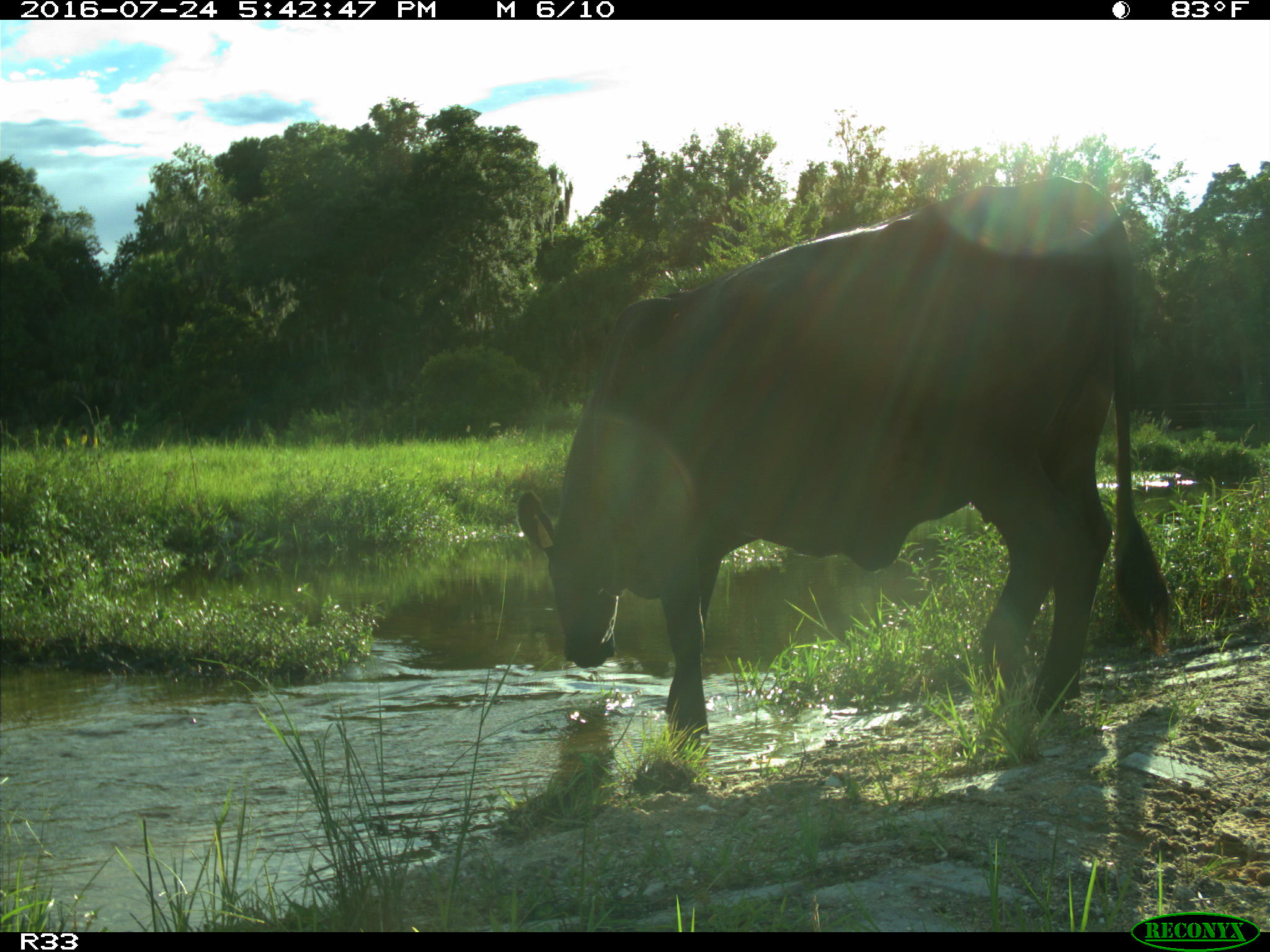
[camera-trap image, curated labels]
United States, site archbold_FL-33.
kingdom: Animalia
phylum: Chordata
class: Mammalia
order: Artiodactyla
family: Bovidae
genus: Bos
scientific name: Bos taurus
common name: domestic cow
Bos taurus (domestic cow).